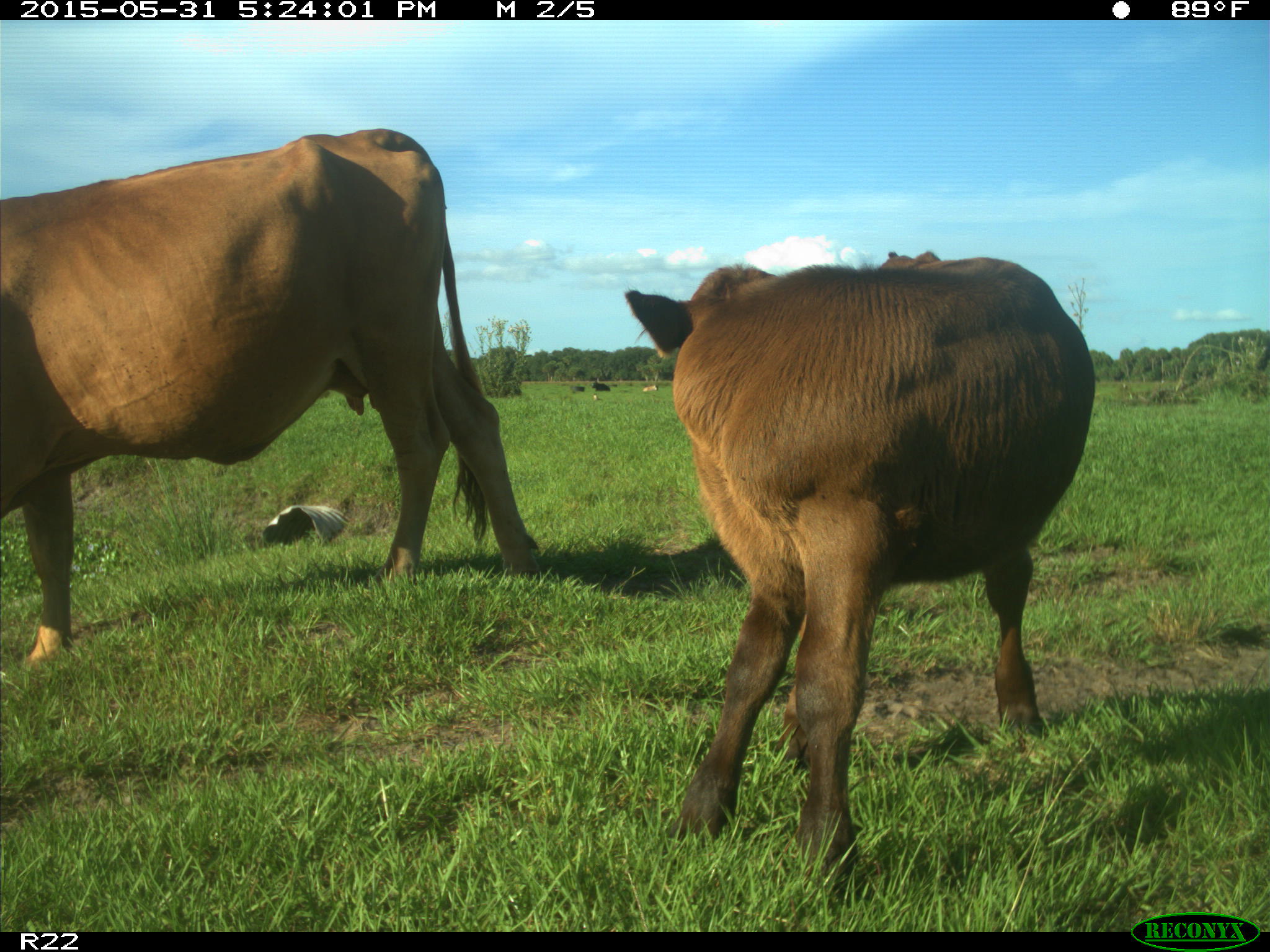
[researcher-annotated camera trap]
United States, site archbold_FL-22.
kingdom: Animalia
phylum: Chordata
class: Mammalia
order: Artiodactyla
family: Bovidae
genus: Bos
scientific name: Bos taurus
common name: domestic cow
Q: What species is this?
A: Bos taurus (domestic cow).